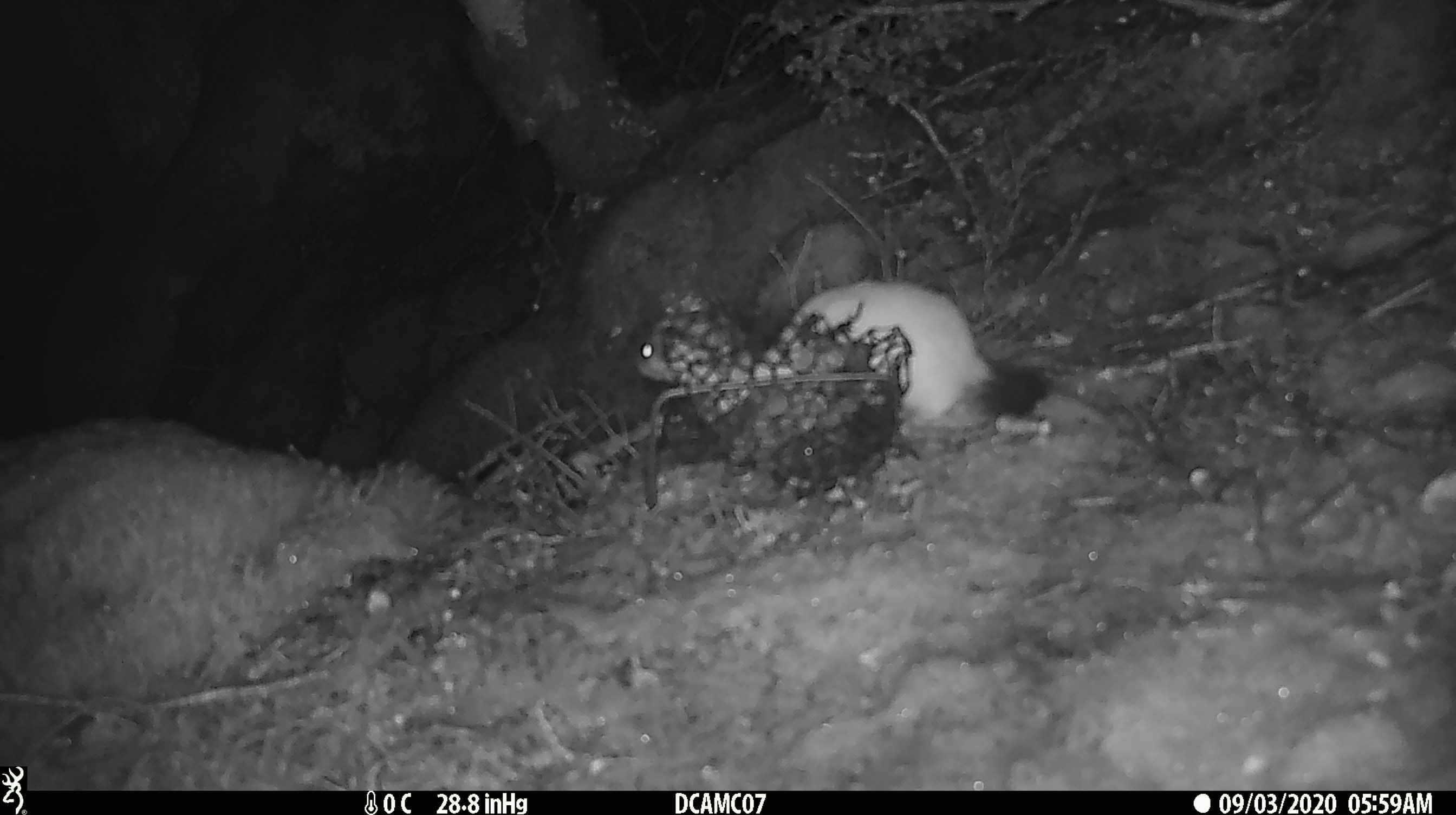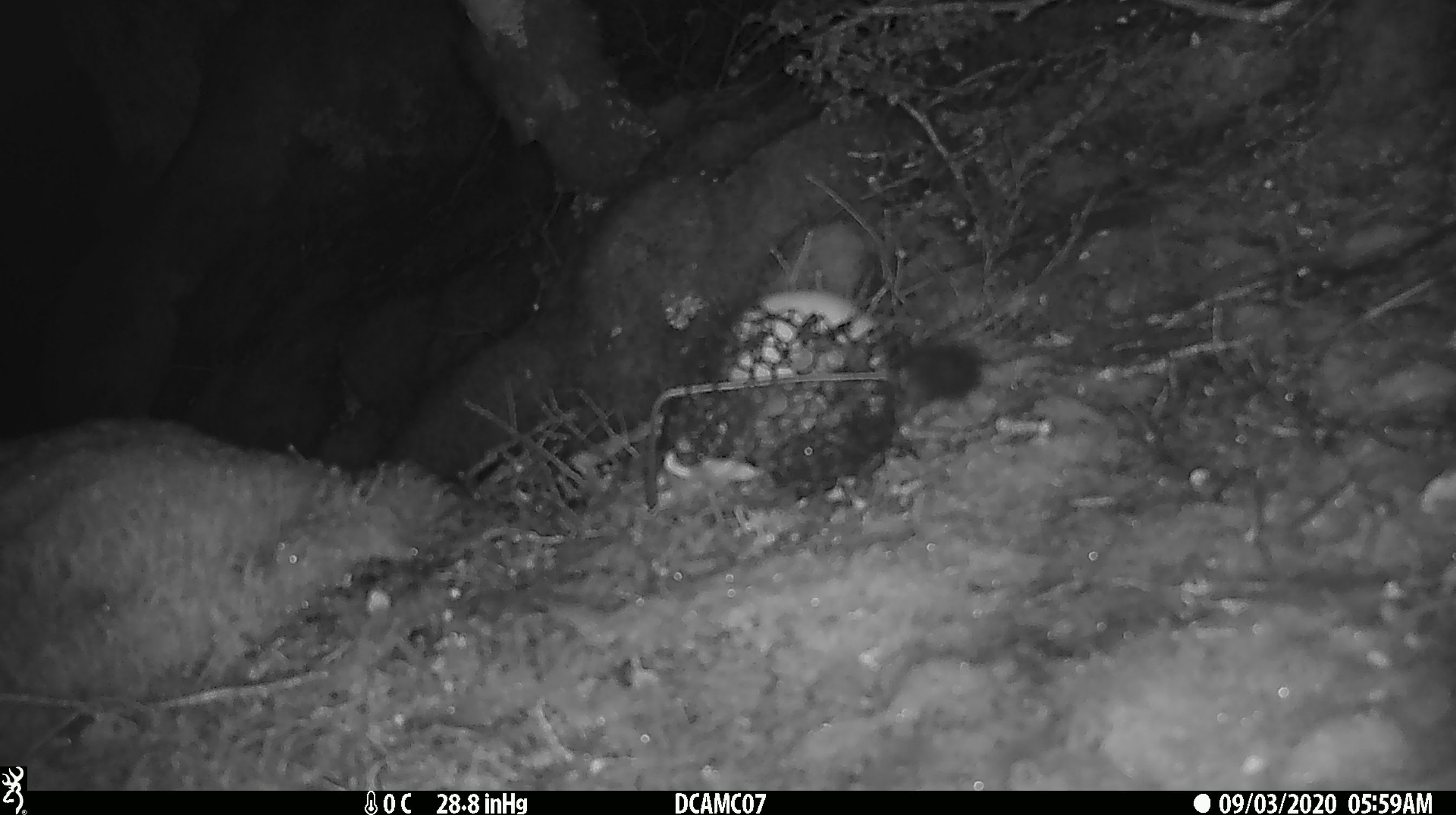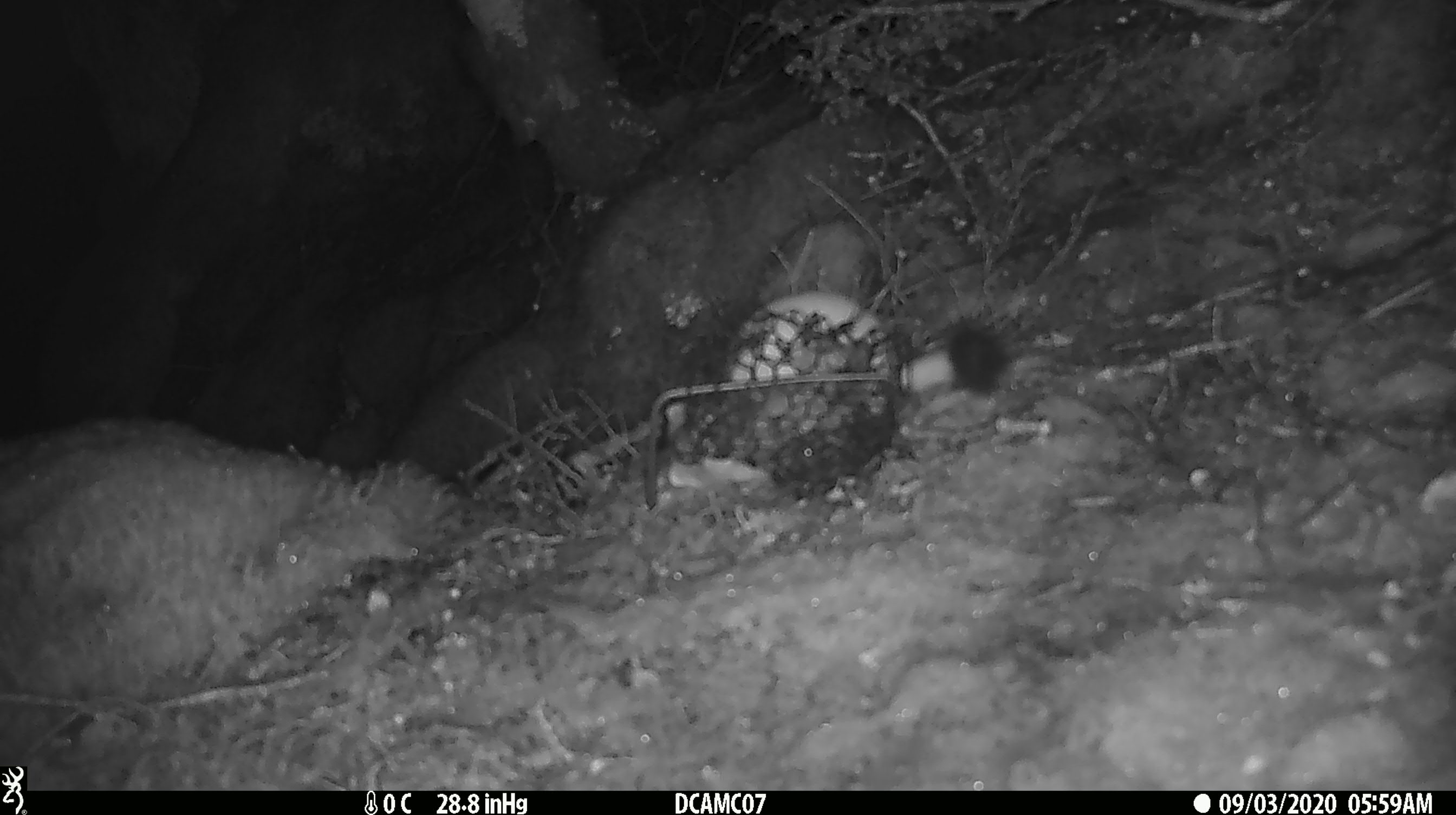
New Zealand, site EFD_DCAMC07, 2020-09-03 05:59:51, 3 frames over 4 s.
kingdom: Animalia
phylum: Chordata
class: Mammalia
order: Carnivora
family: Mustelidae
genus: Mustela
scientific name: Mustela erminea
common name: stoat